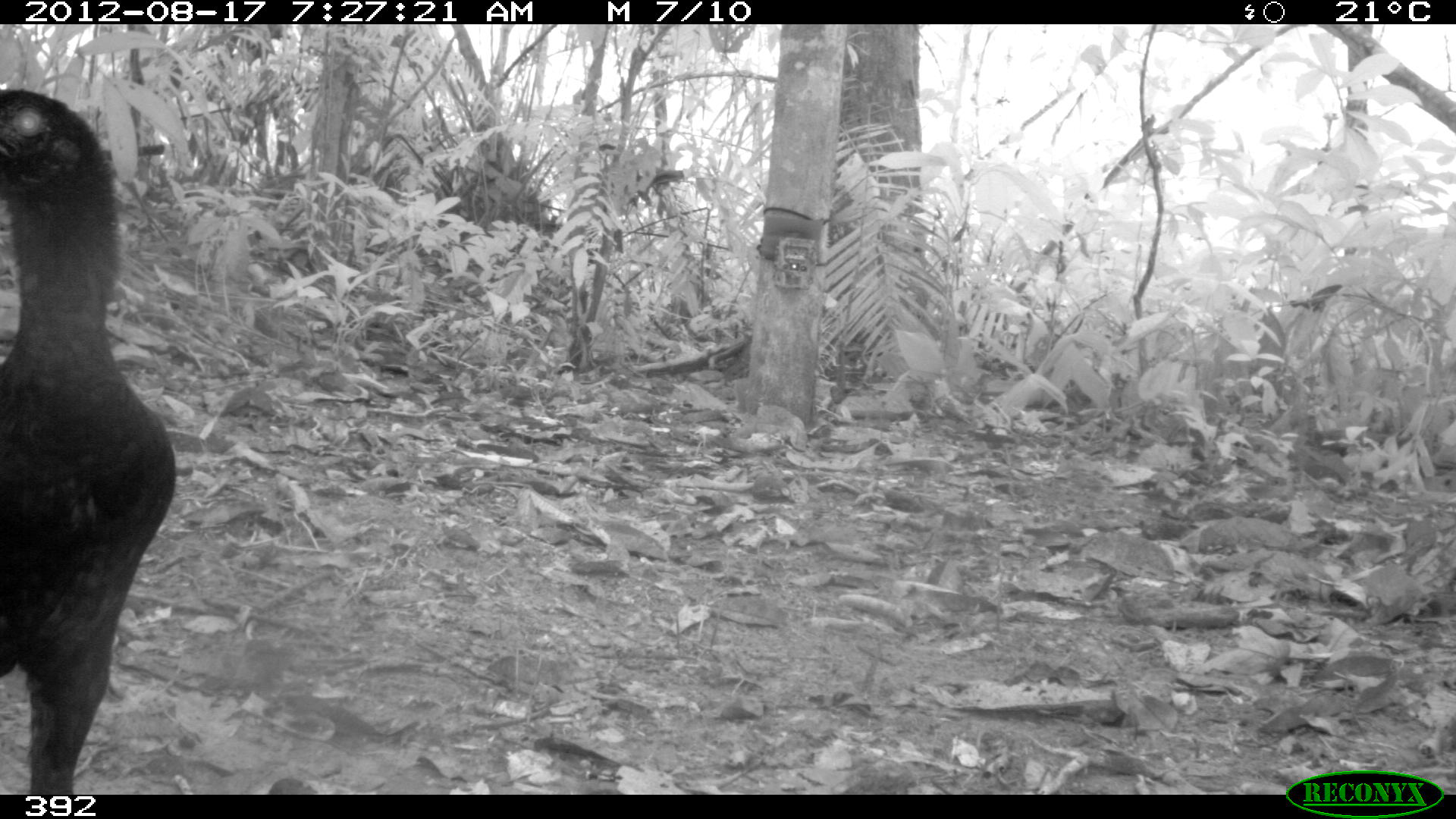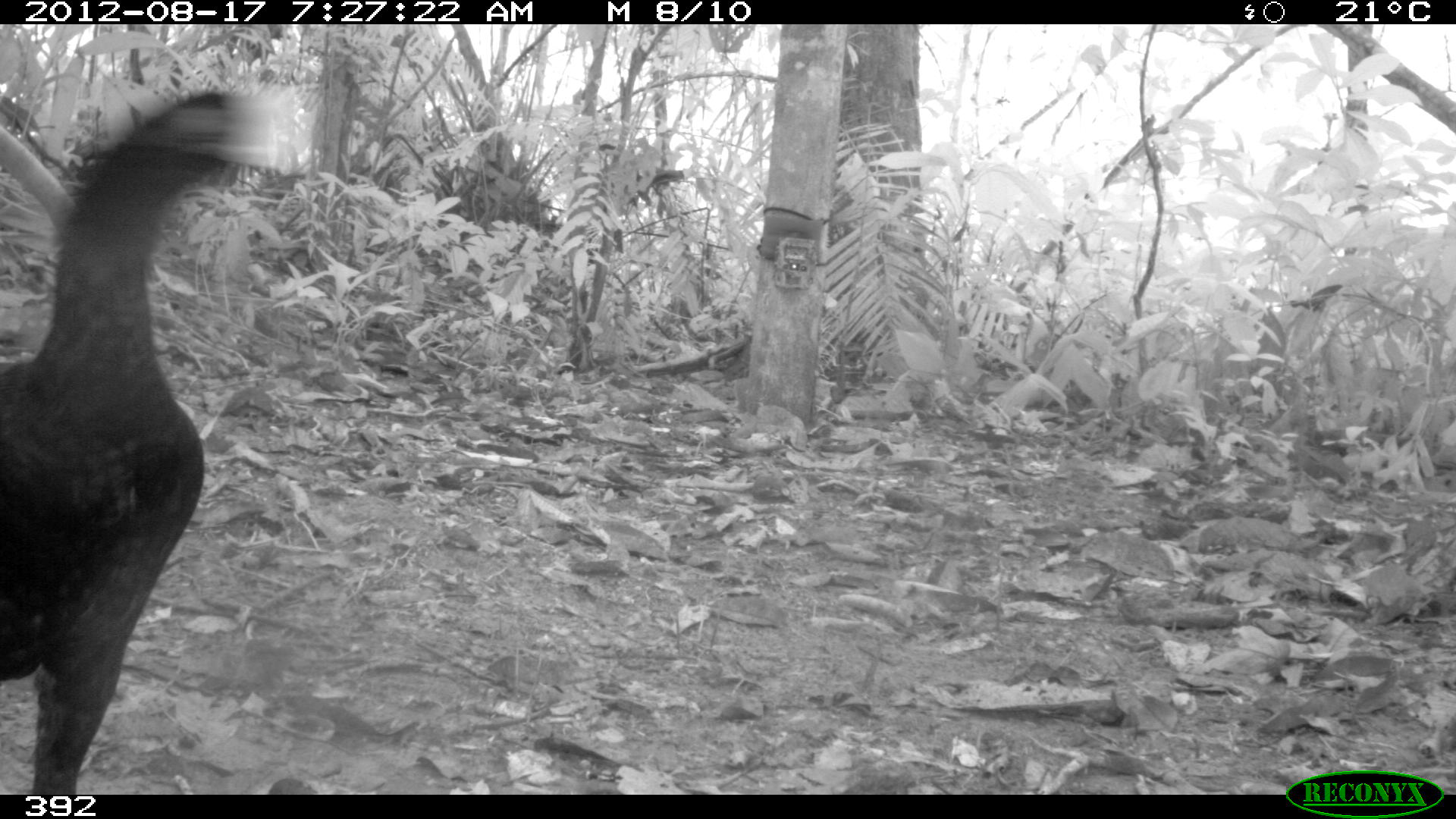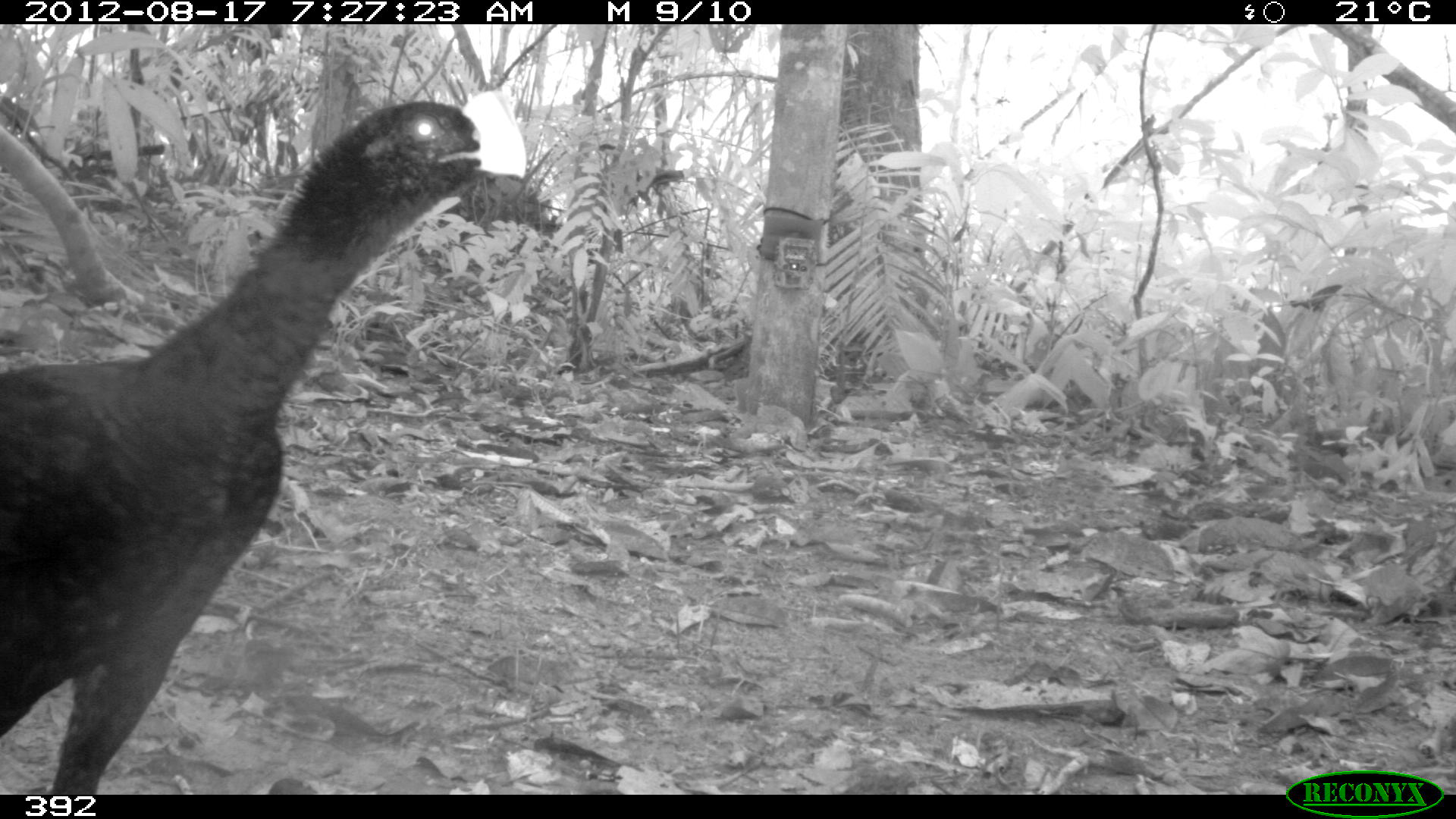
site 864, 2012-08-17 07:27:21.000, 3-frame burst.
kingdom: Animalia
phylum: Chordata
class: Aves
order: Galliformes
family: Cracidae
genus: Mitu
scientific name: Mitu tuberosum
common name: razor-billed curassow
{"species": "Mitu tuberosum (razor-billed curassow)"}